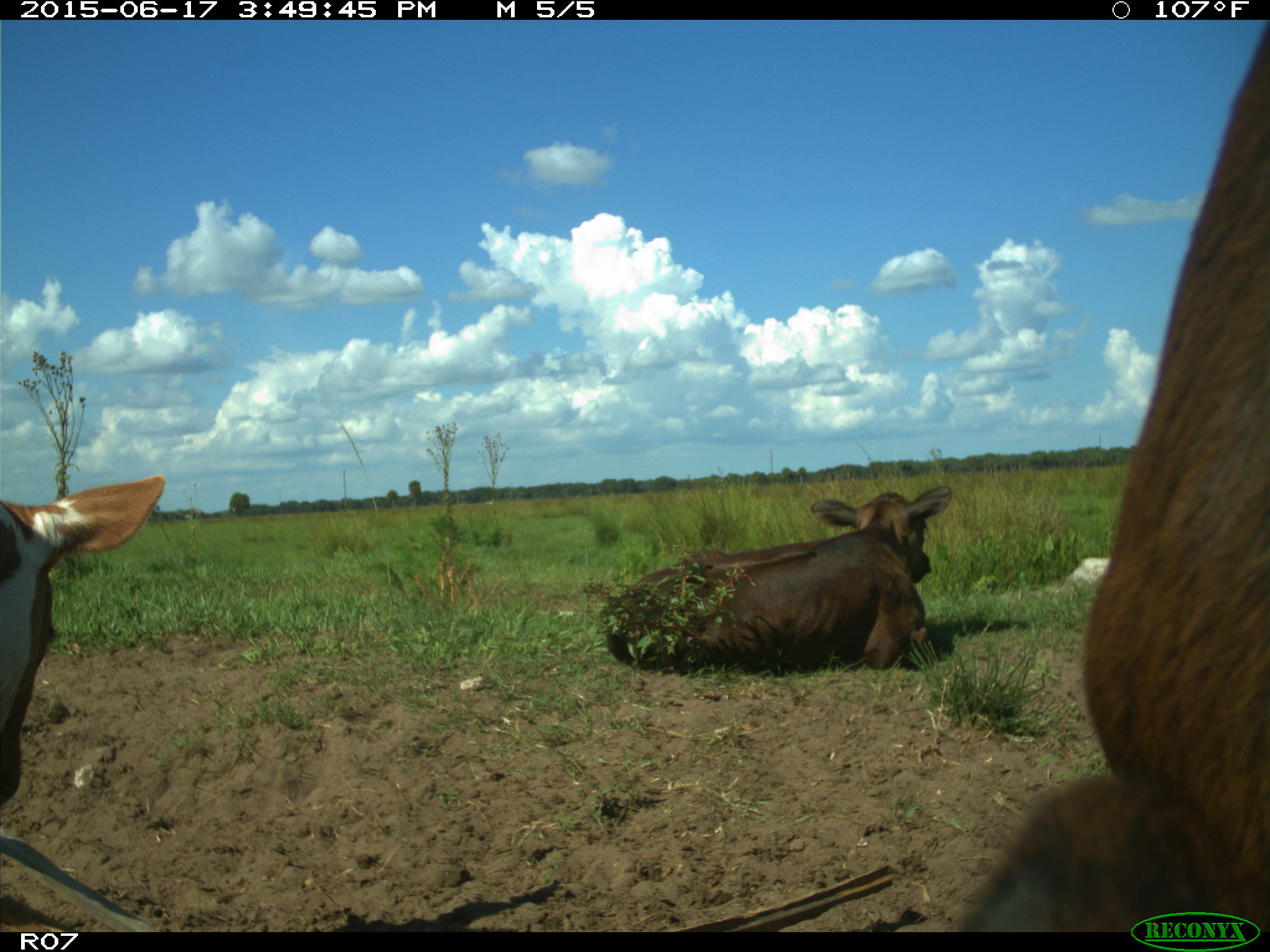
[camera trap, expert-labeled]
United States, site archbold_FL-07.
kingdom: Animalia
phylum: Chordata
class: Mammalia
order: Artiodactyla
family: Bovidae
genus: Bos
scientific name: Bos taurus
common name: domestic cow